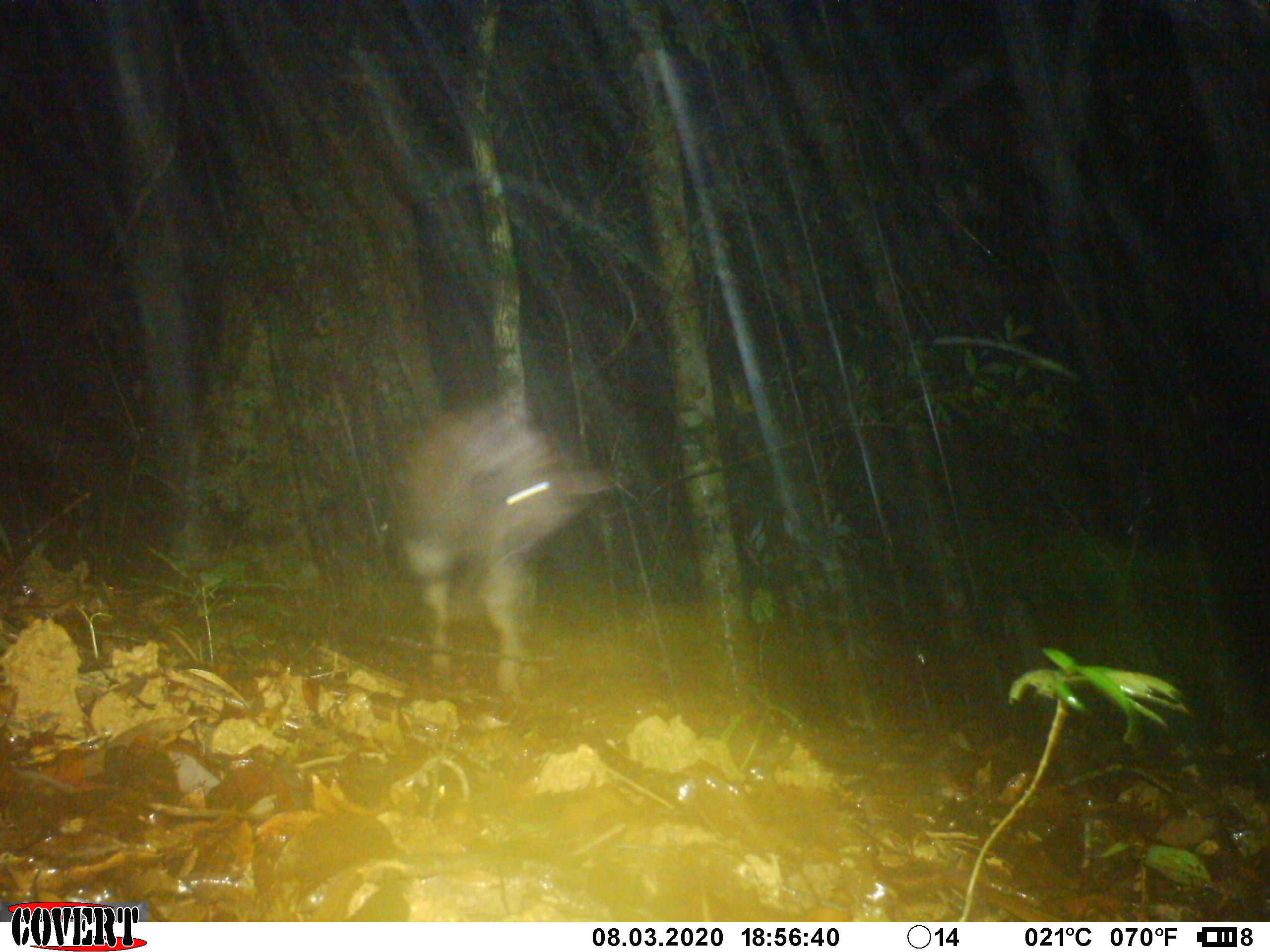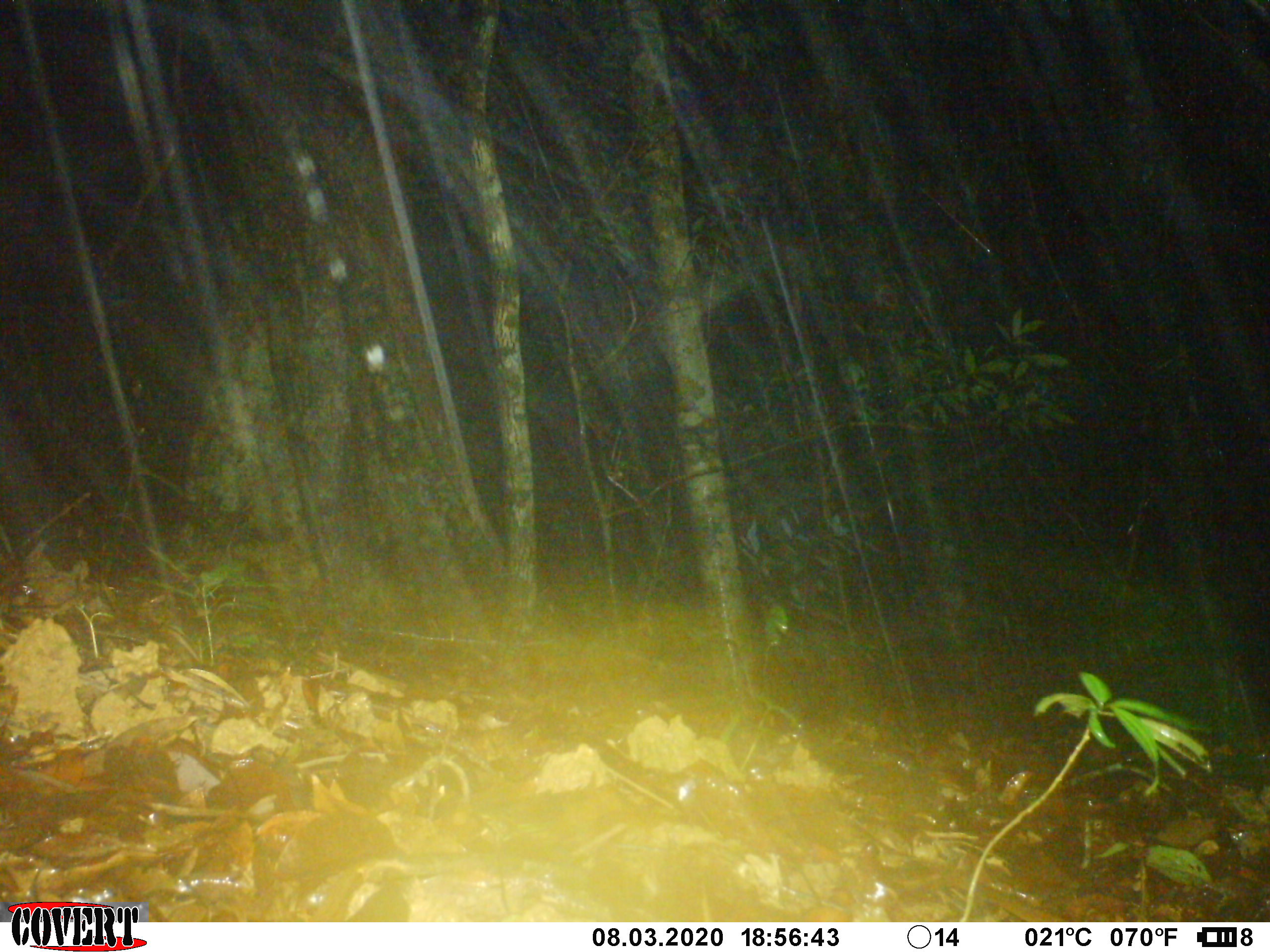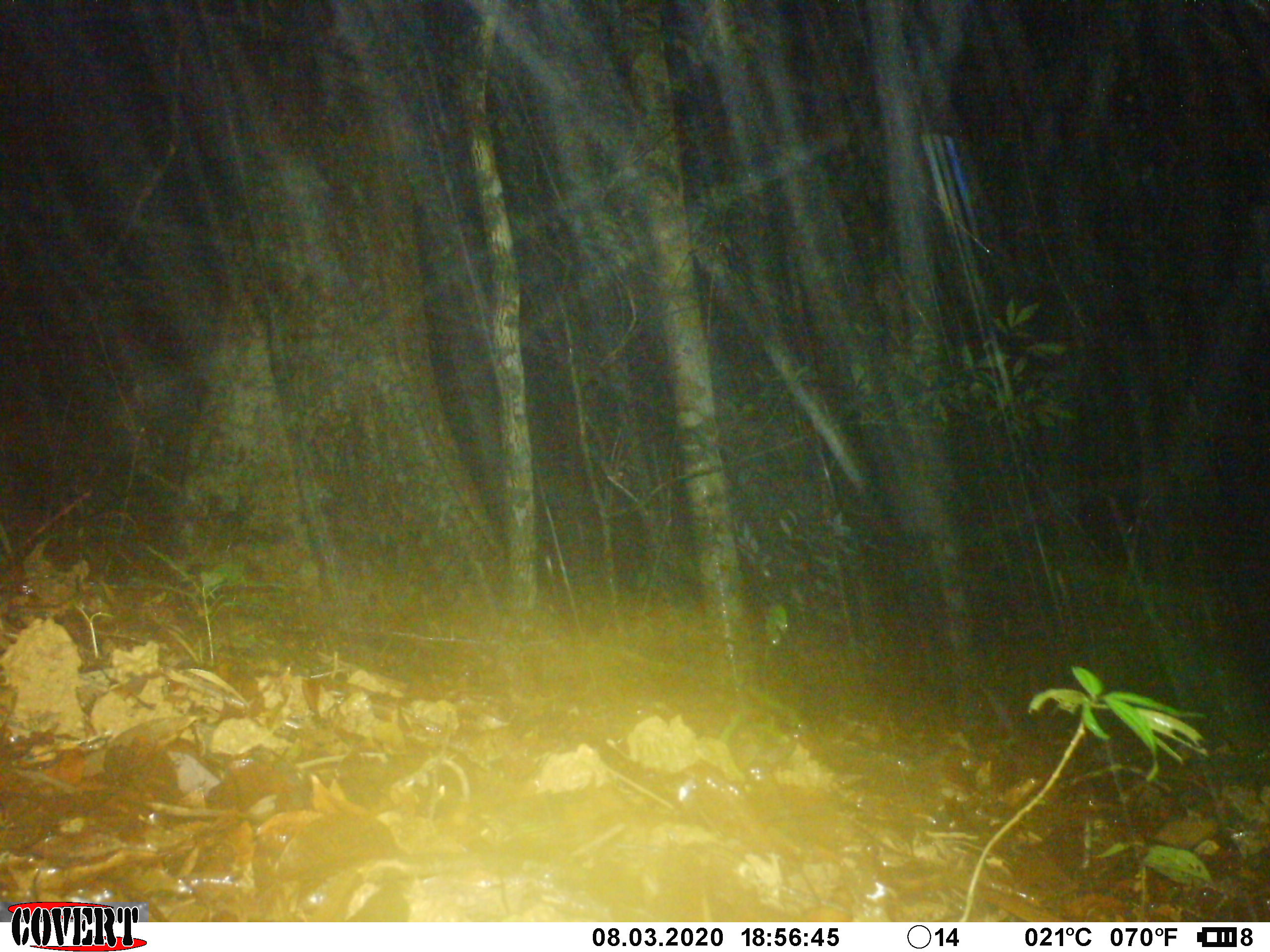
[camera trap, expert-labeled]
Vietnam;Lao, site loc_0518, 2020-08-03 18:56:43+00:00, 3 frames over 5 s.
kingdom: Animalia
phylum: Chordata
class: Mammalia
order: Artiodactyla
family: Cervidae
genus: Rusa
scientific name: Rusa unicolor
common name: sambar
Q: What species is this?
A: Sambar (Rusa unicolor).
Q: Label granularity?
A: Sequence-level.